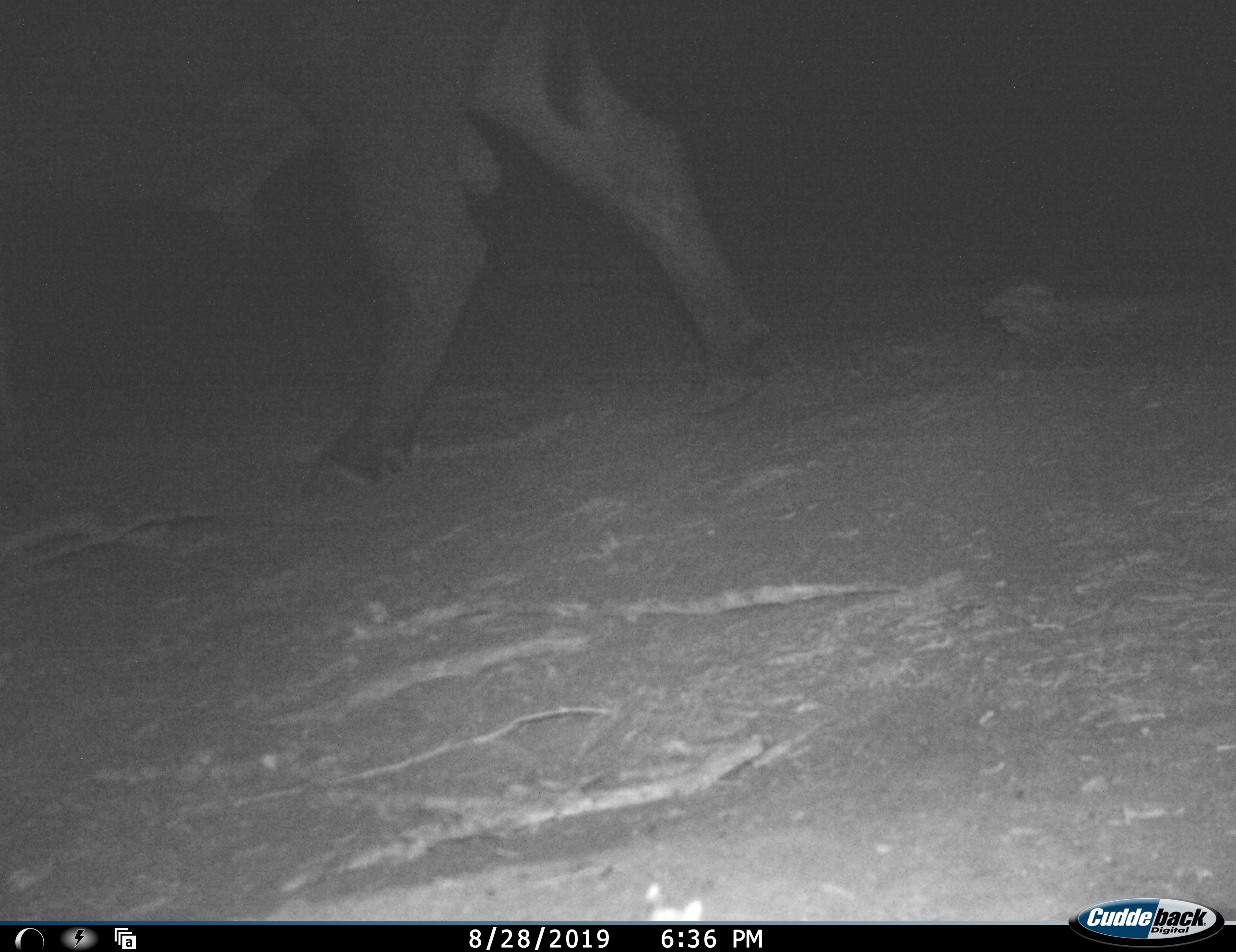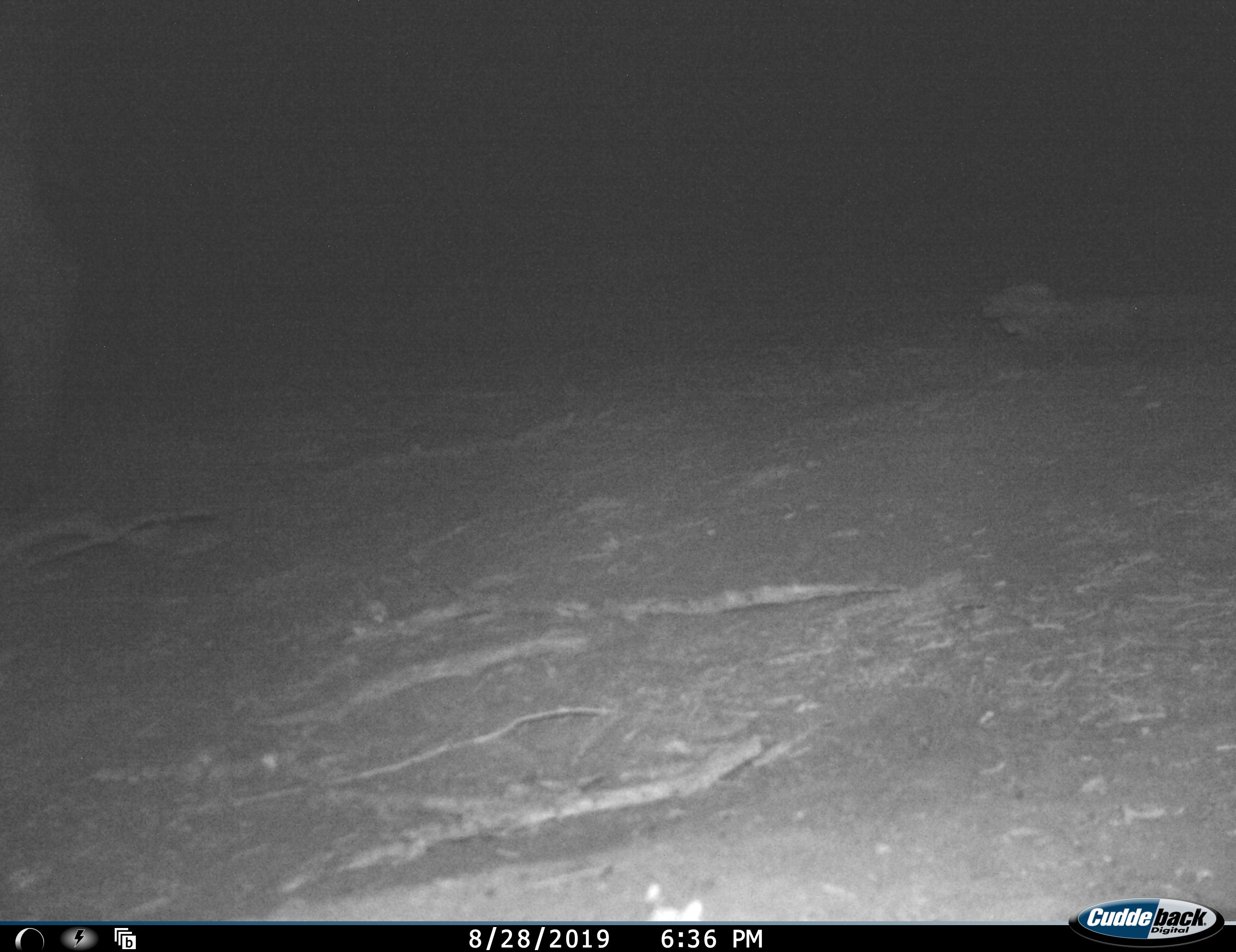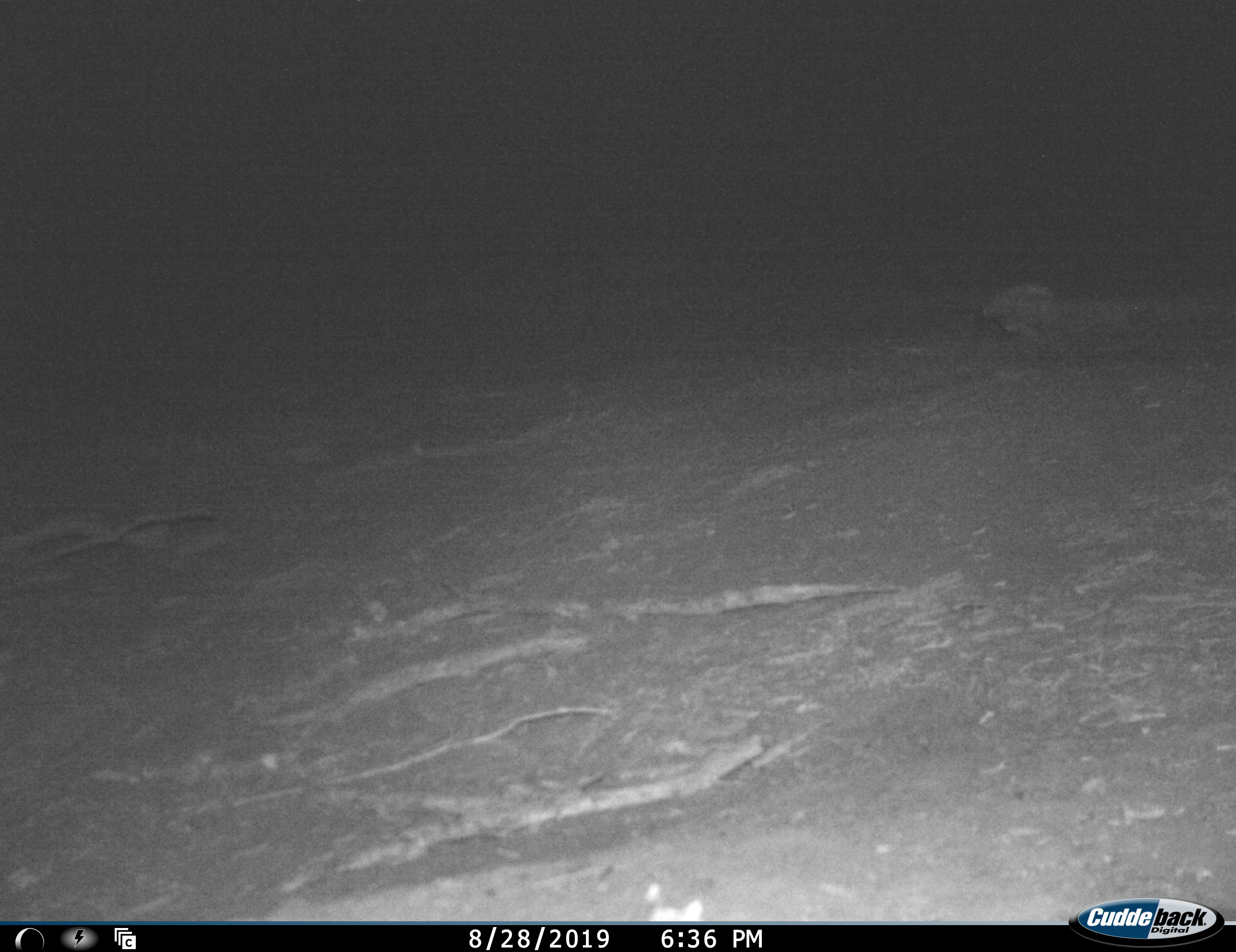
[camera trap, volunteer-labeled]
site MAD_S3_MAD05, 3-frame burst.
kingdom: Animalia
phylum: Chordata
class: Mammalia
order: Artiodactyla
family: Bovidae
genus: Syncerus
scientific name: Syncerus caffer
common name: african buffalo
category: buffalo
Buffalo (african buffalo) (Syncerus caffer), count 1. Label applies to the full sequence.